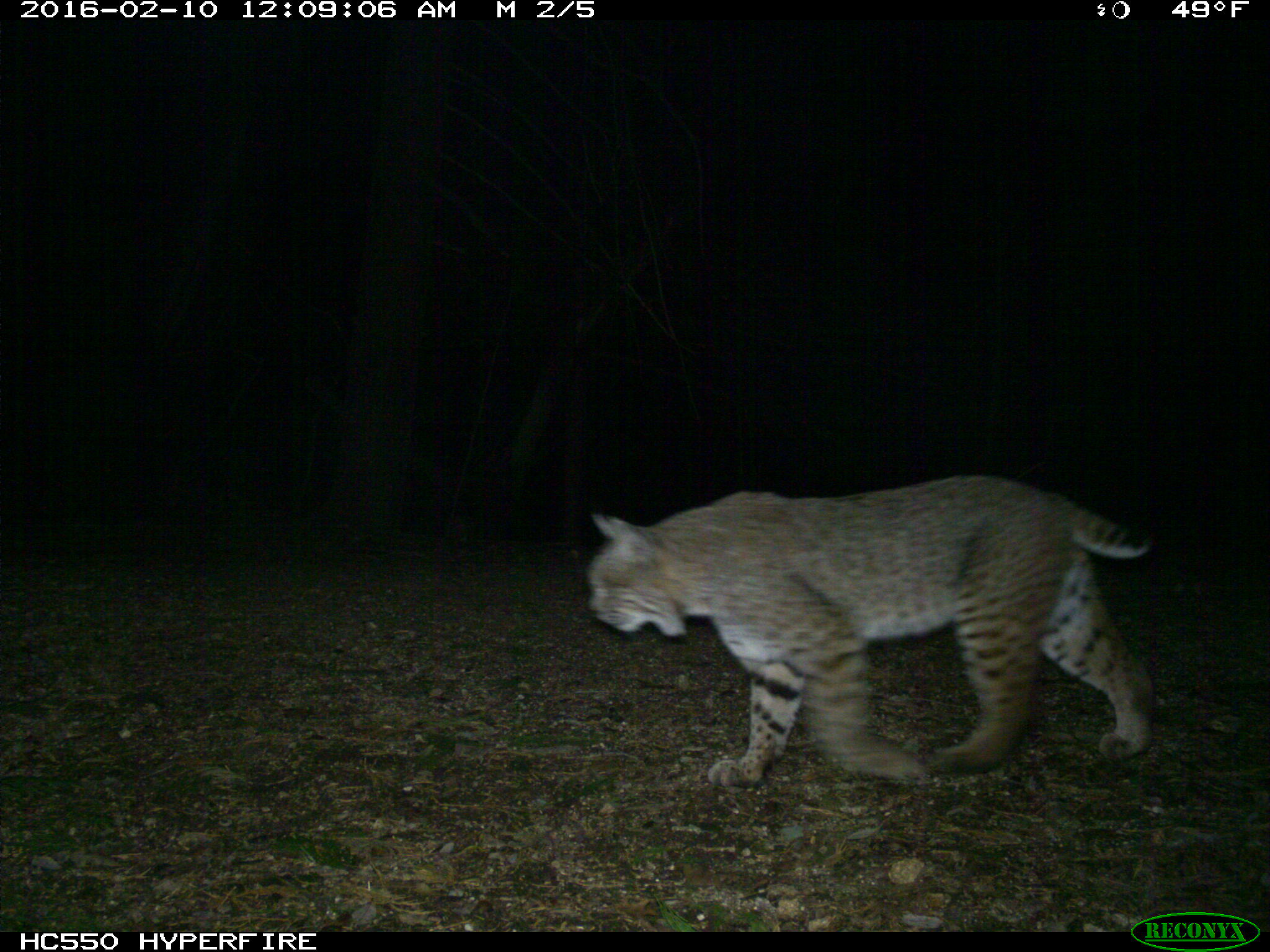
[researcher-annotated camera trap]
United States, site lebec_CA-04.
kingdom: Animalia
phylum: Chordata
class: Mammalia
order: Carnivora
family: Felidae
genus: Lynx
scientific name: Lynx rufus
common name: bobcat